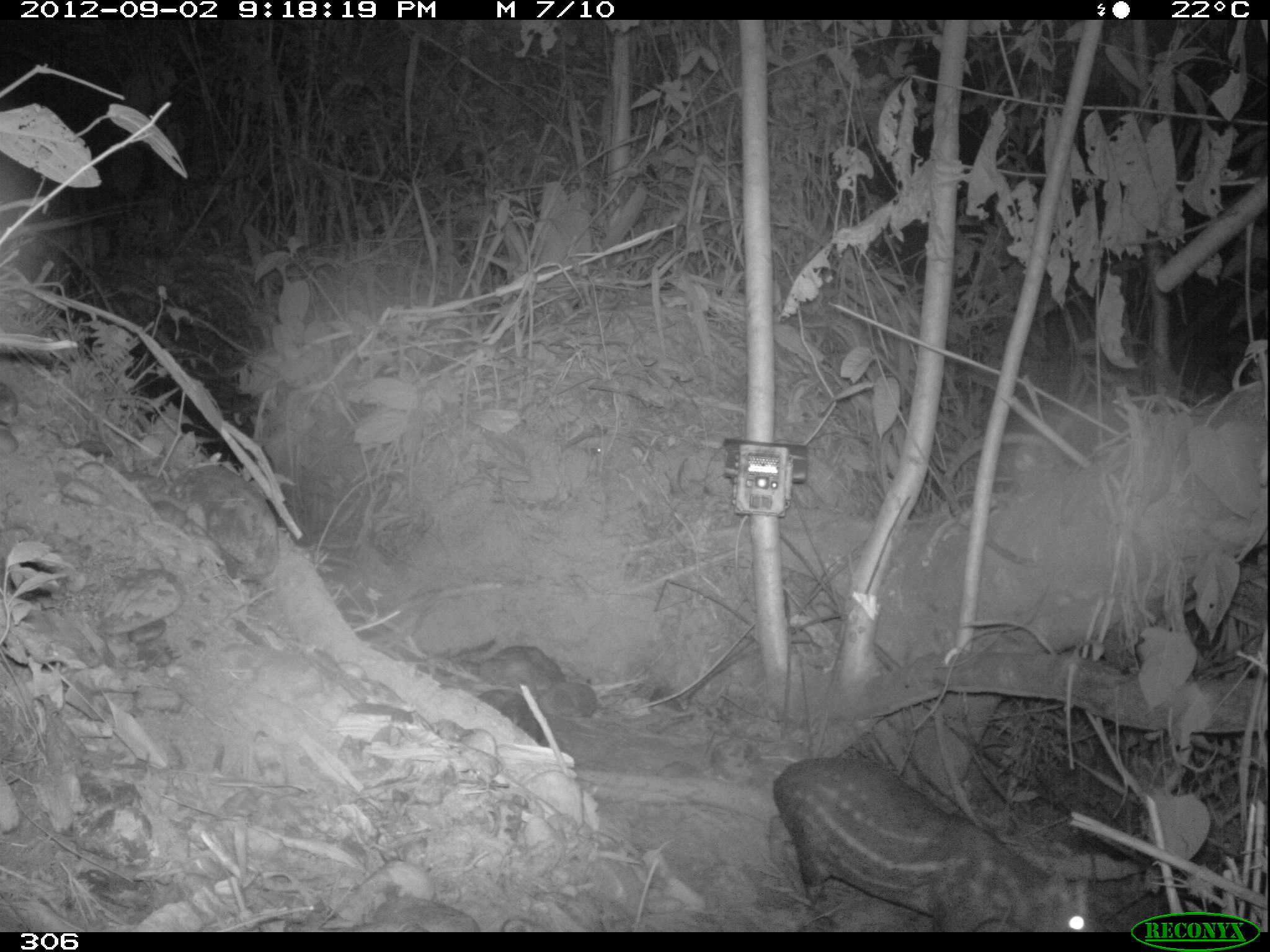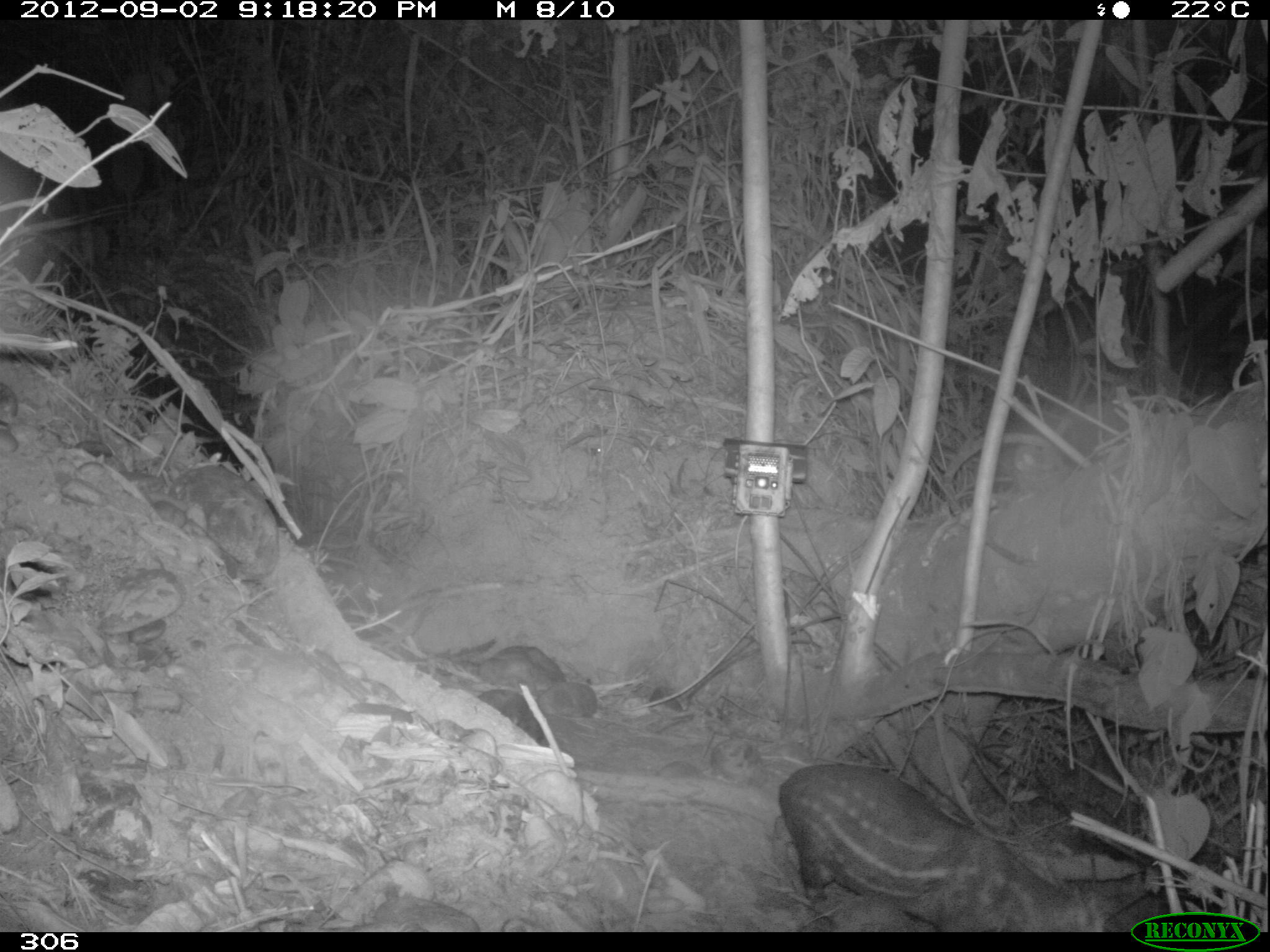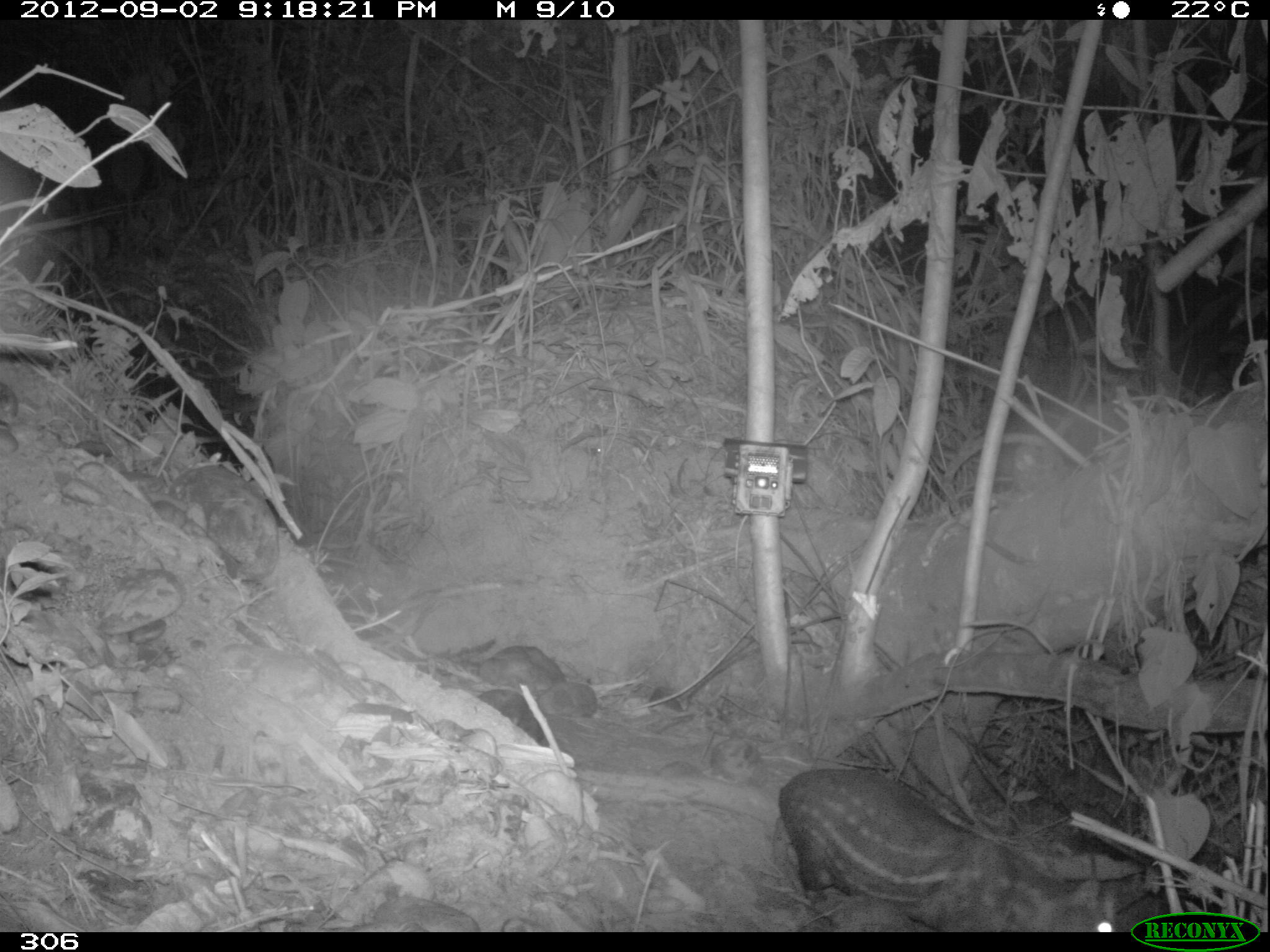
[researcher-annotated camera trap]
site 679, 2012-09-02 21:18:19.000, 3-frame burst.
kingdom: Animalia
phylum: Chordata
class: Mammalia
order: Rodentia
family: Cuniculidae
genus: Cuniculus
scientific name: Cuniculus paca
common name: spotted paca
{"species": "Cuniculus paca (spotted paca)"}